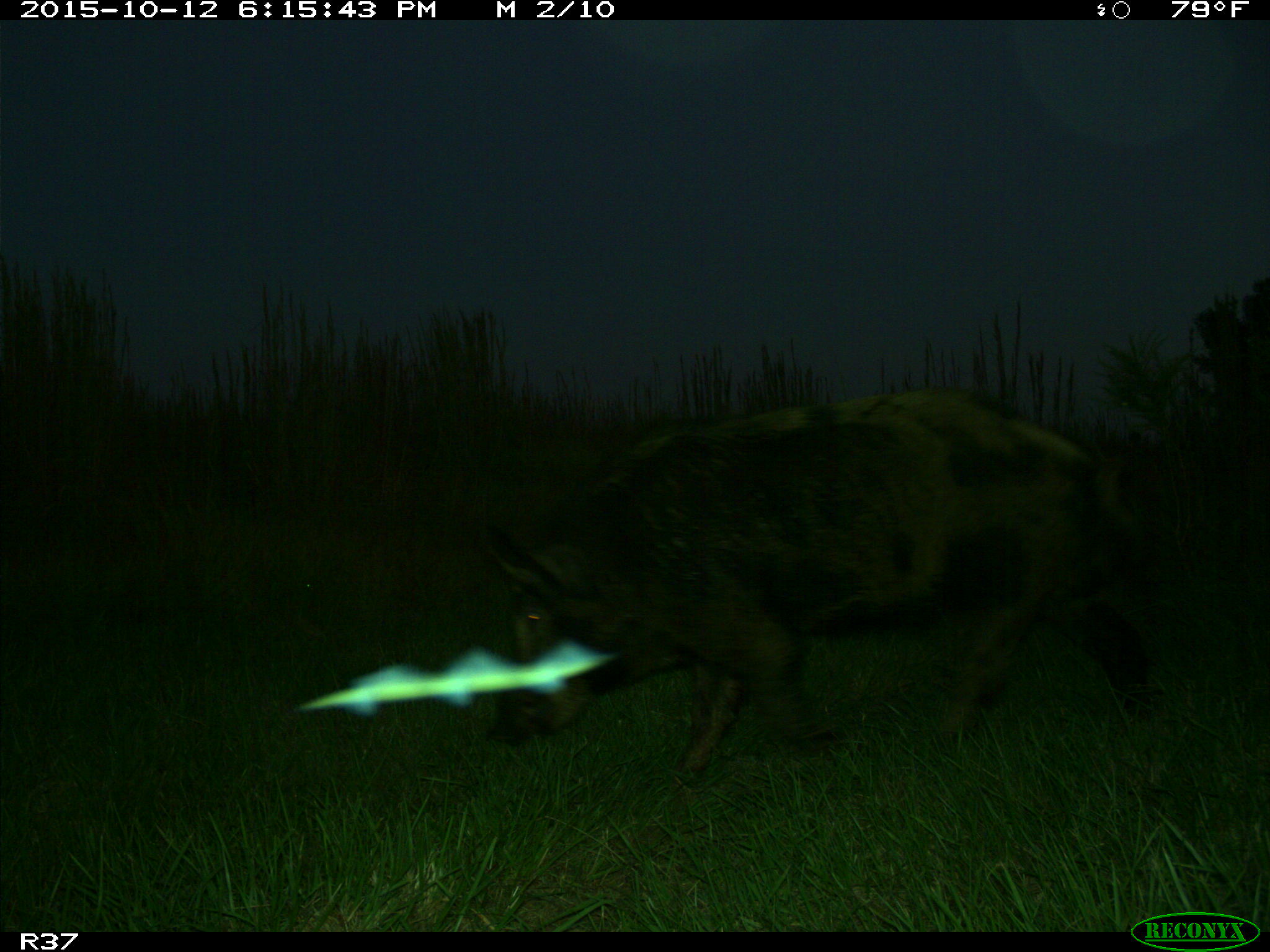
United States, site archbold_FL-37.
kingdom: Animalia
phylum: Chordata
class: Mammalia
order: Artiodactyla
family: Suidae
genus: Sus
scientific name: Sus scrofa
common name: wild boar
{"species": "Sus scrofa (wild boar)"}